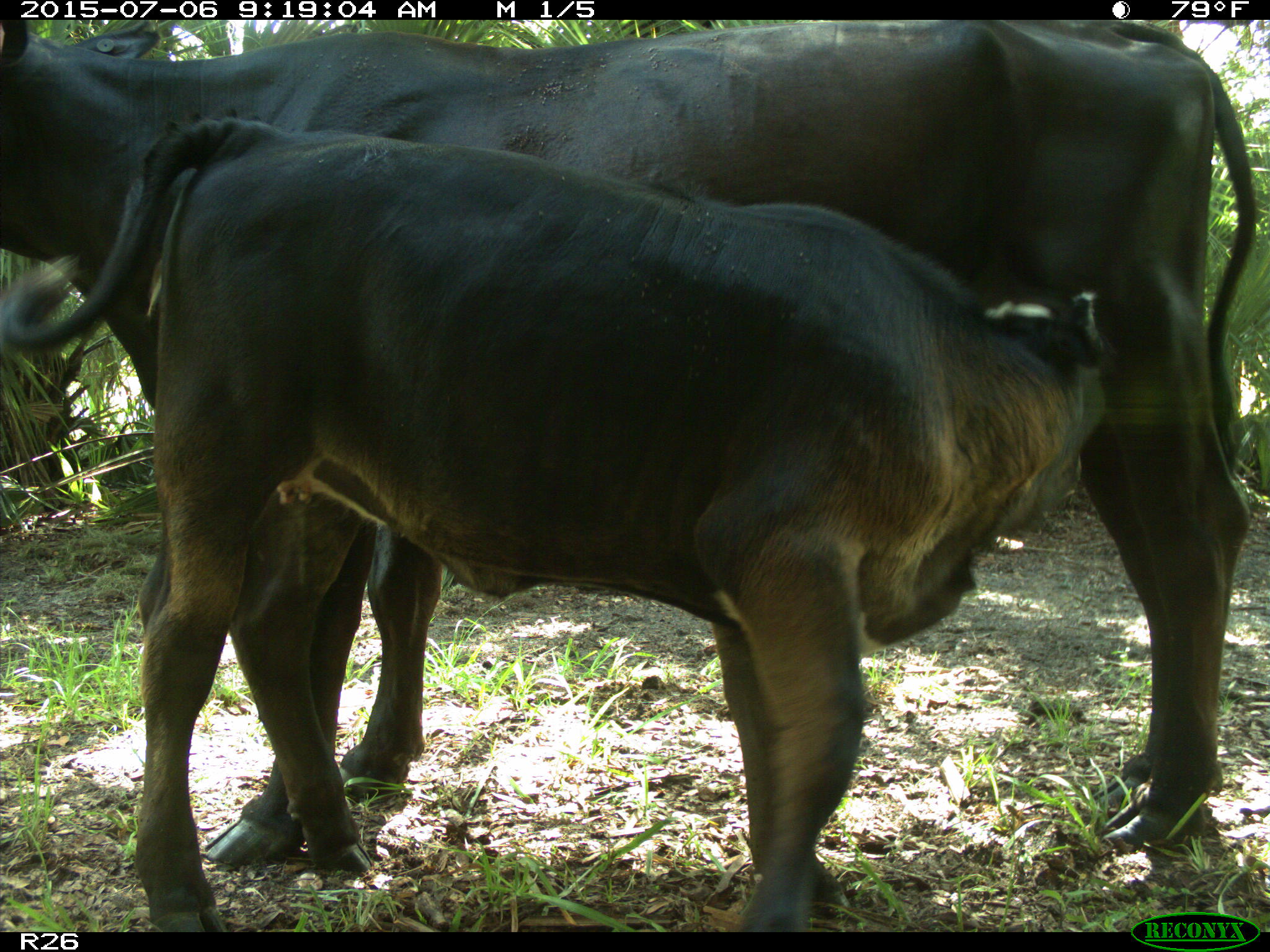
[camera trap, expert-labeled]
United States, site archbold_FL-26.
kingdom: Animalia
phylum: Chordata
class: Mammalia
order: Artiodactyla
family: Bovidae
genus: Bos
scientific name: Bos taurus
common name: domestic cow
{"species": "Bos taurus (domestic cow)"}